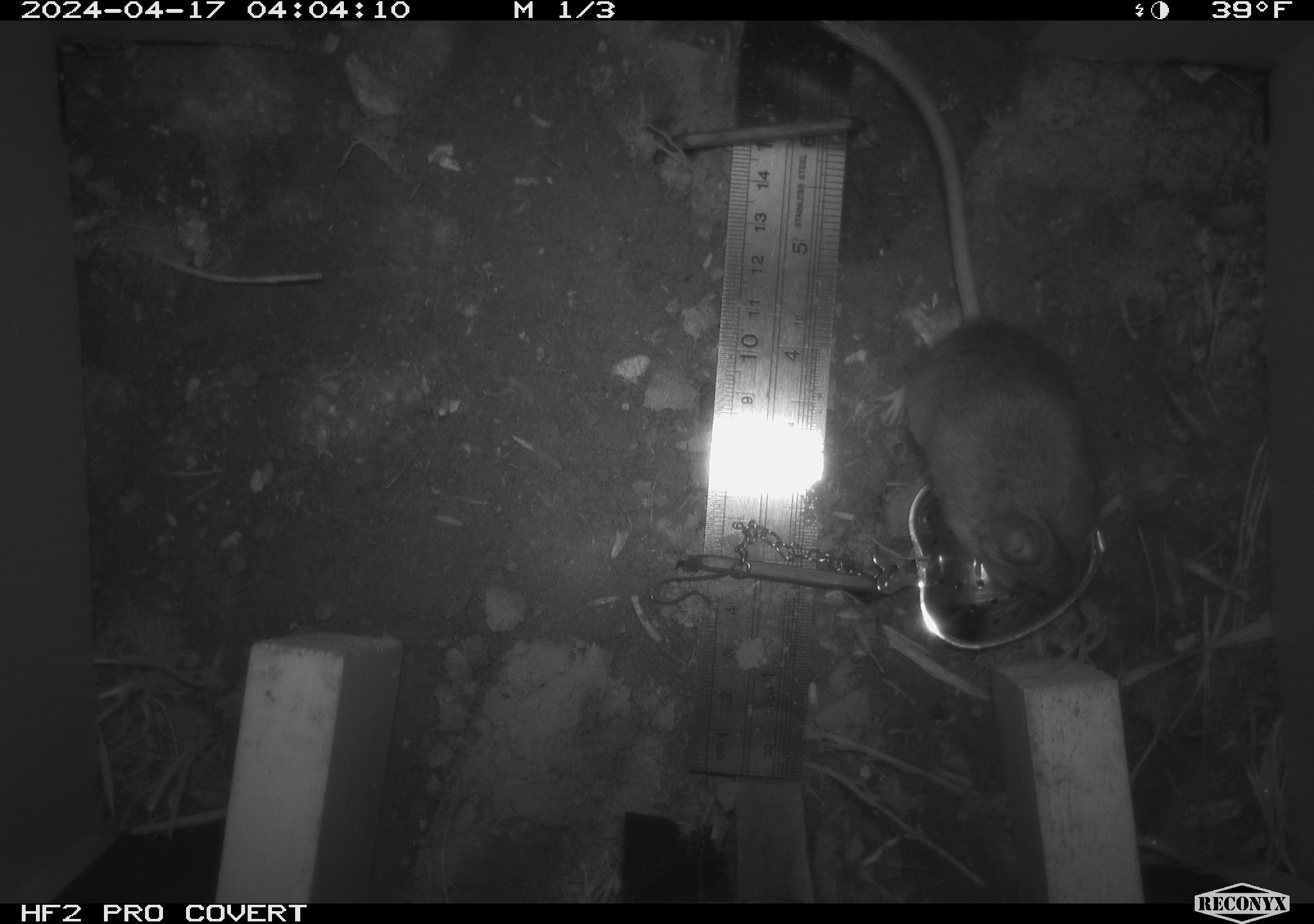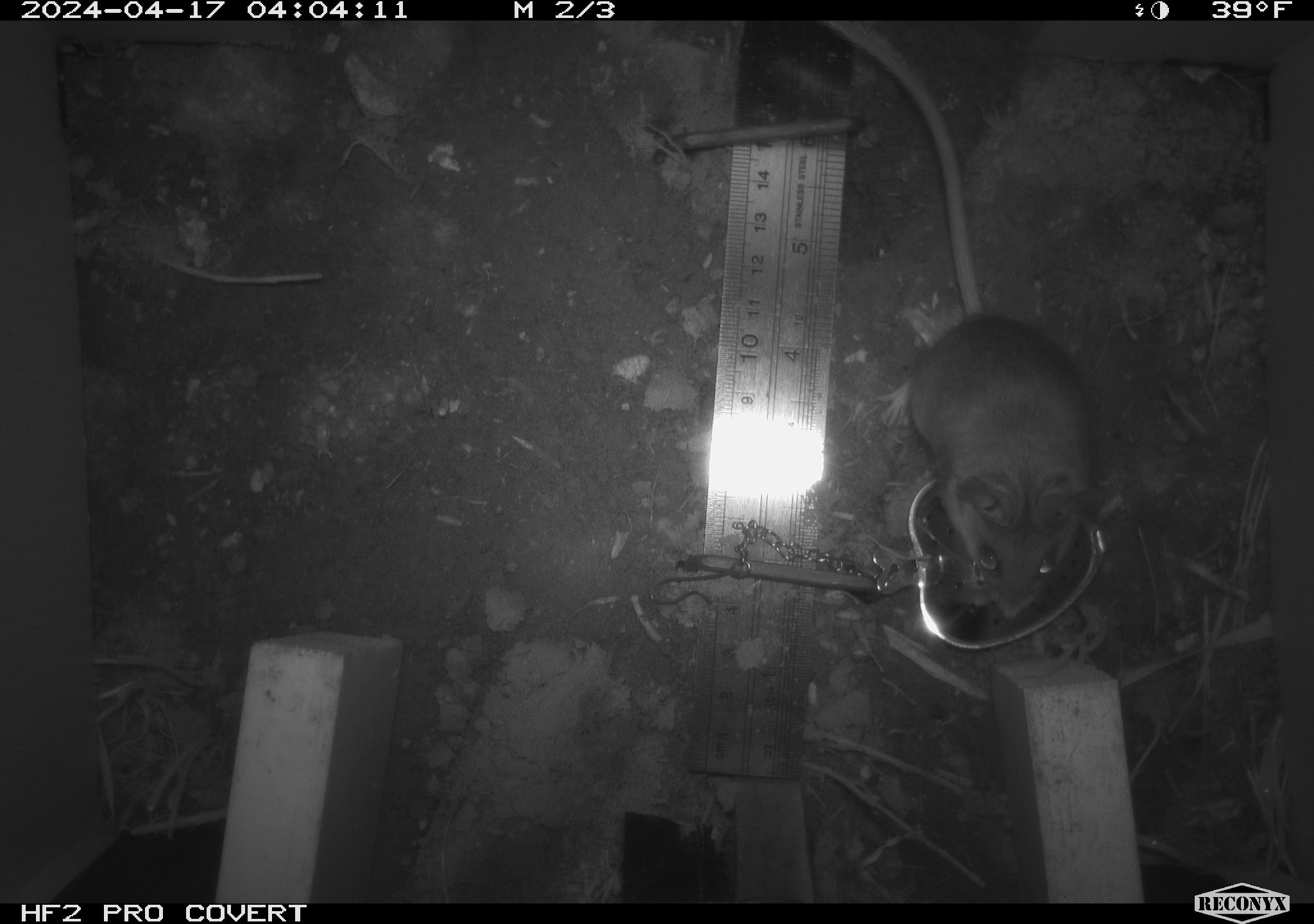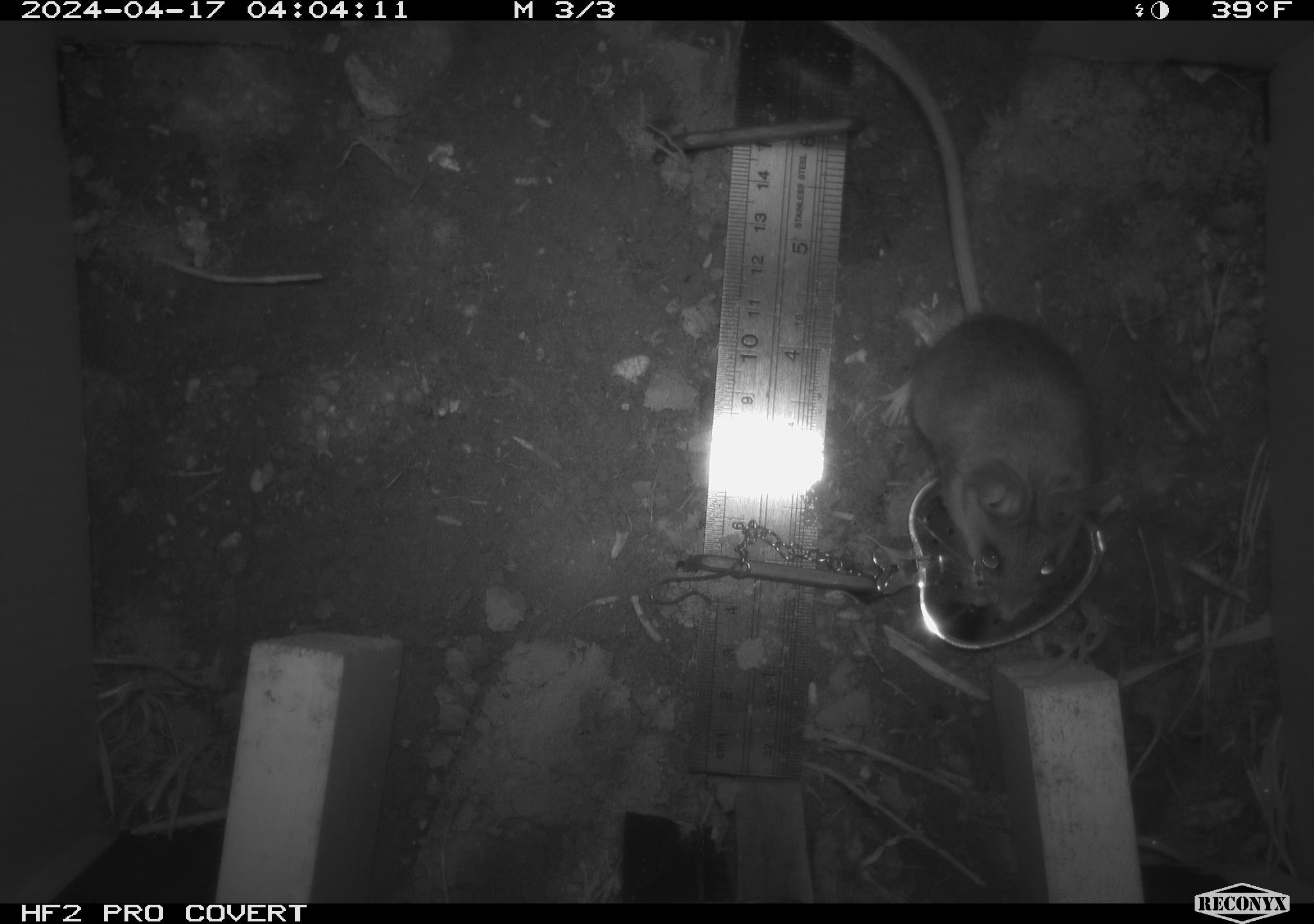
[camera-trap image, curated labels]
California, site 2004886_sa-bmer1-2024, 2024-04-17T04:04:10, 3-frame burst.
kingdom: Animalia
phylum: Chordata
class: Mammalia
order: Rodentia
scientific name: Rodentia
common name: mouse species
Mouse species (Rodentia).